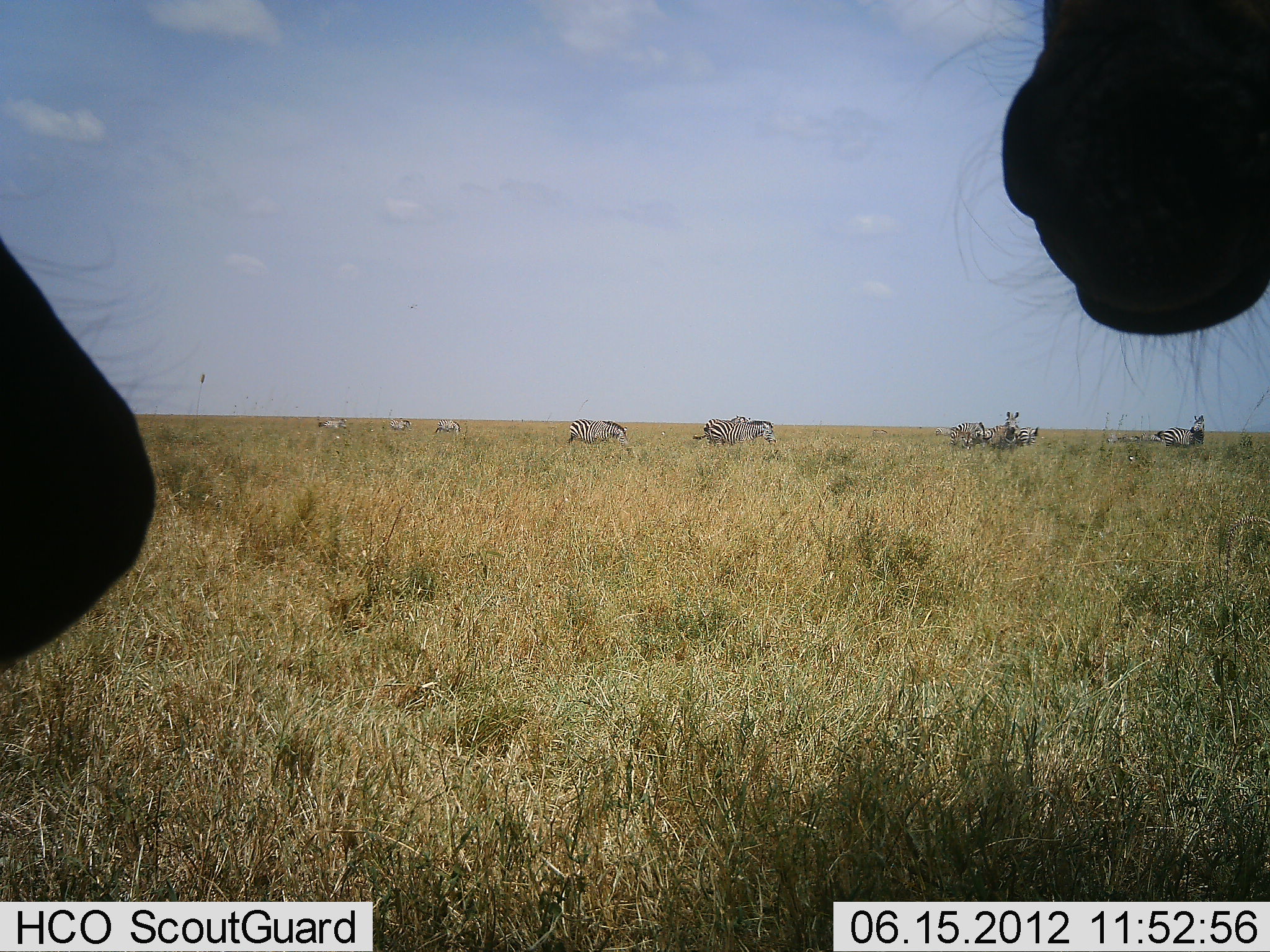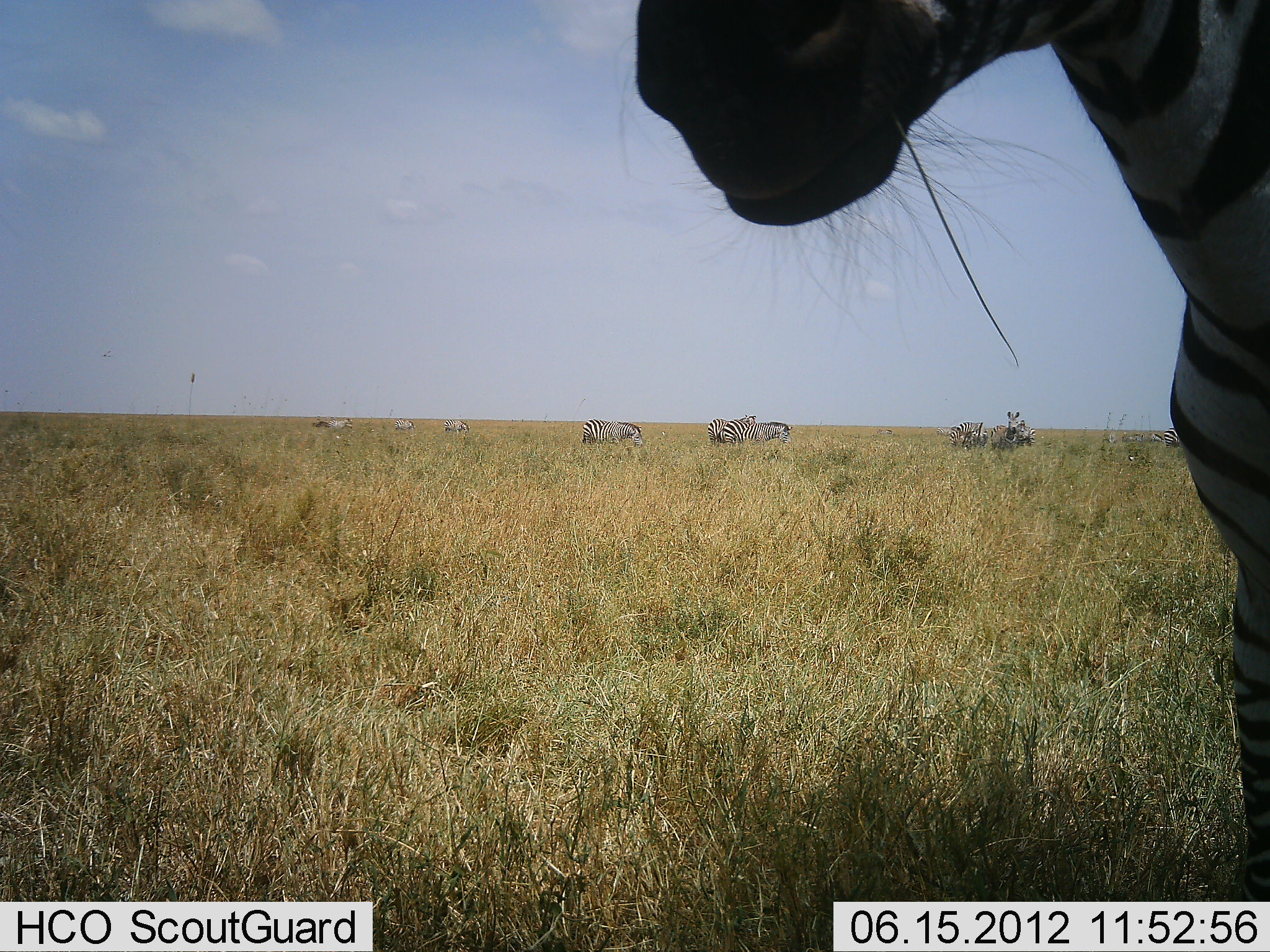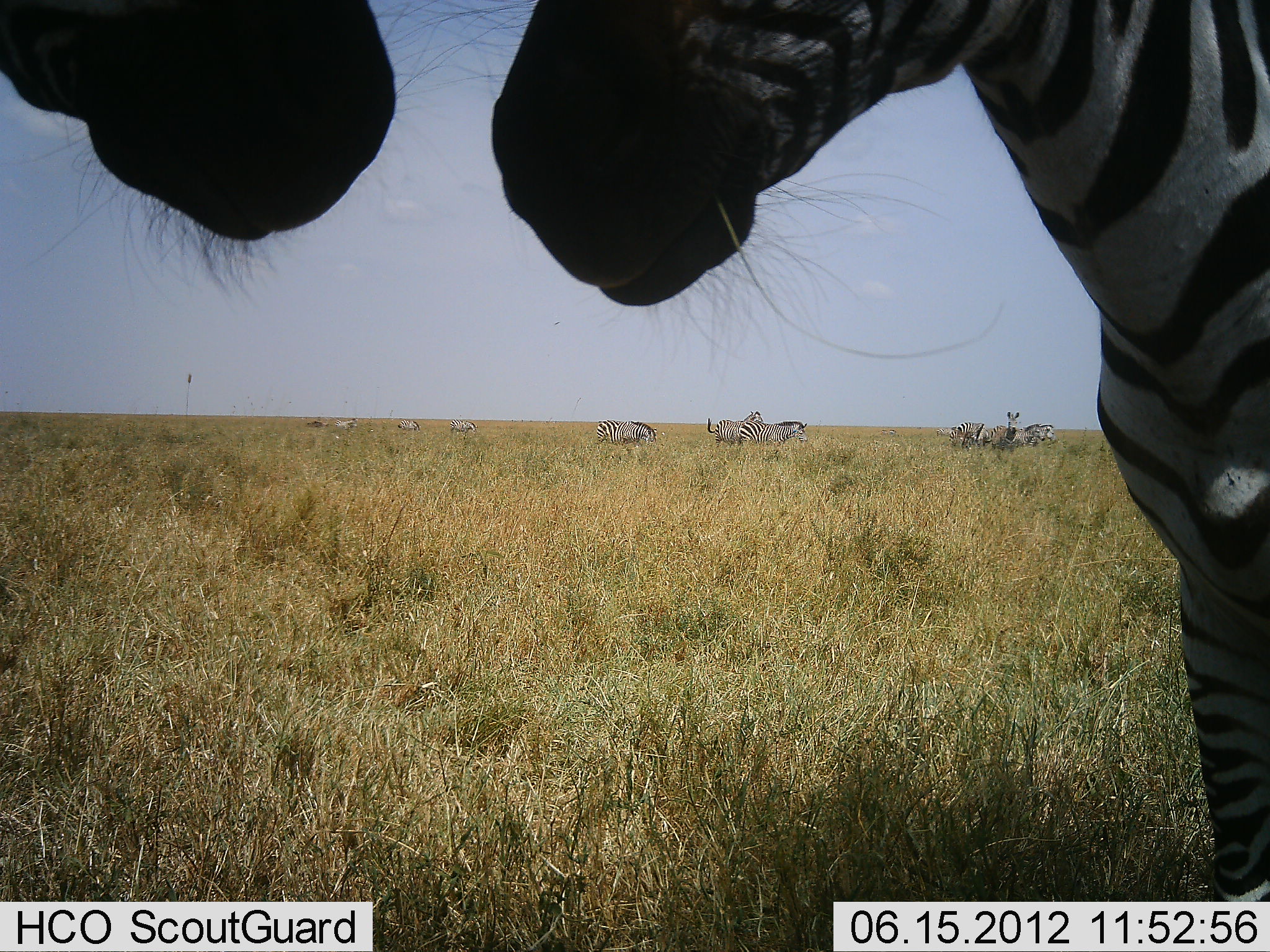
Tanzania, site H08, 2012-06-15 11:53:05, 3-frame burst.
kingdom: Animalia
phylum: Chordata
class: Mammalia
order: Perissodactyla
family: Equidae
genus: Equus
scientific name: Equus quagga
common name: plains zebra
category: zebra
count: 11-50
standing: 60%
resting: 0%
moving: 30%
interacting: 10%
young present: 0%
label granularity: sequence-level